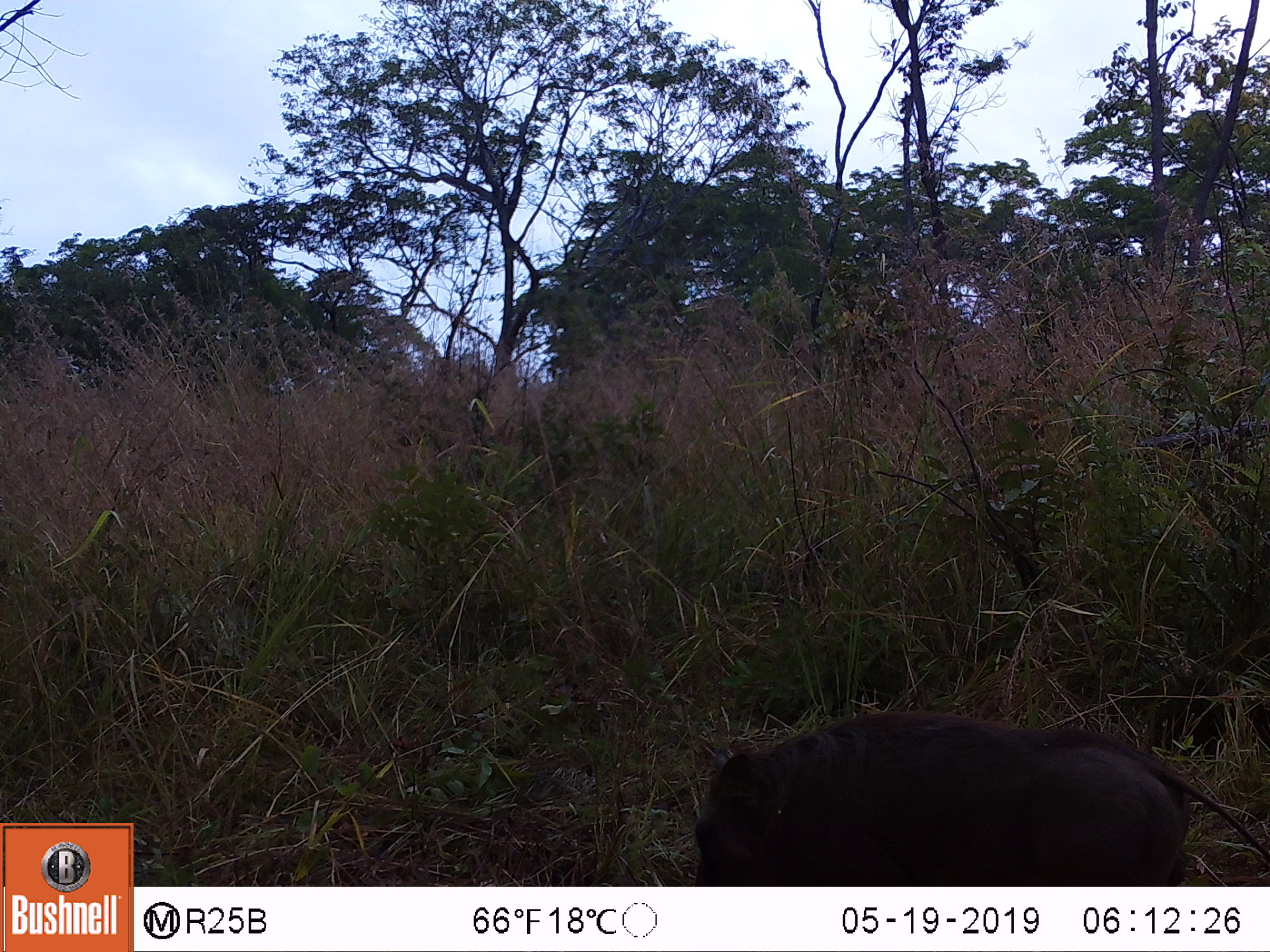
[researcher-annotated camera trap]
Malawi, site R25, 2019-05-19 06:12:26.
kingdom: Animalia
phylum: Chordata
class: Mammalia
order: Artiodactyla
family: Suidae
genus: Phacochoerus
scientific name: Phacochoerus africanus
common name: common warthog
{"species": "common warthog (Phacochoerus africanus)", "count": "1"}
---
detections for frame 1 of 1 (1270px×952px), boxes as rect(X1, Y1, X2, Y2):
common warthog: rect(690, 717, 1270, 882)